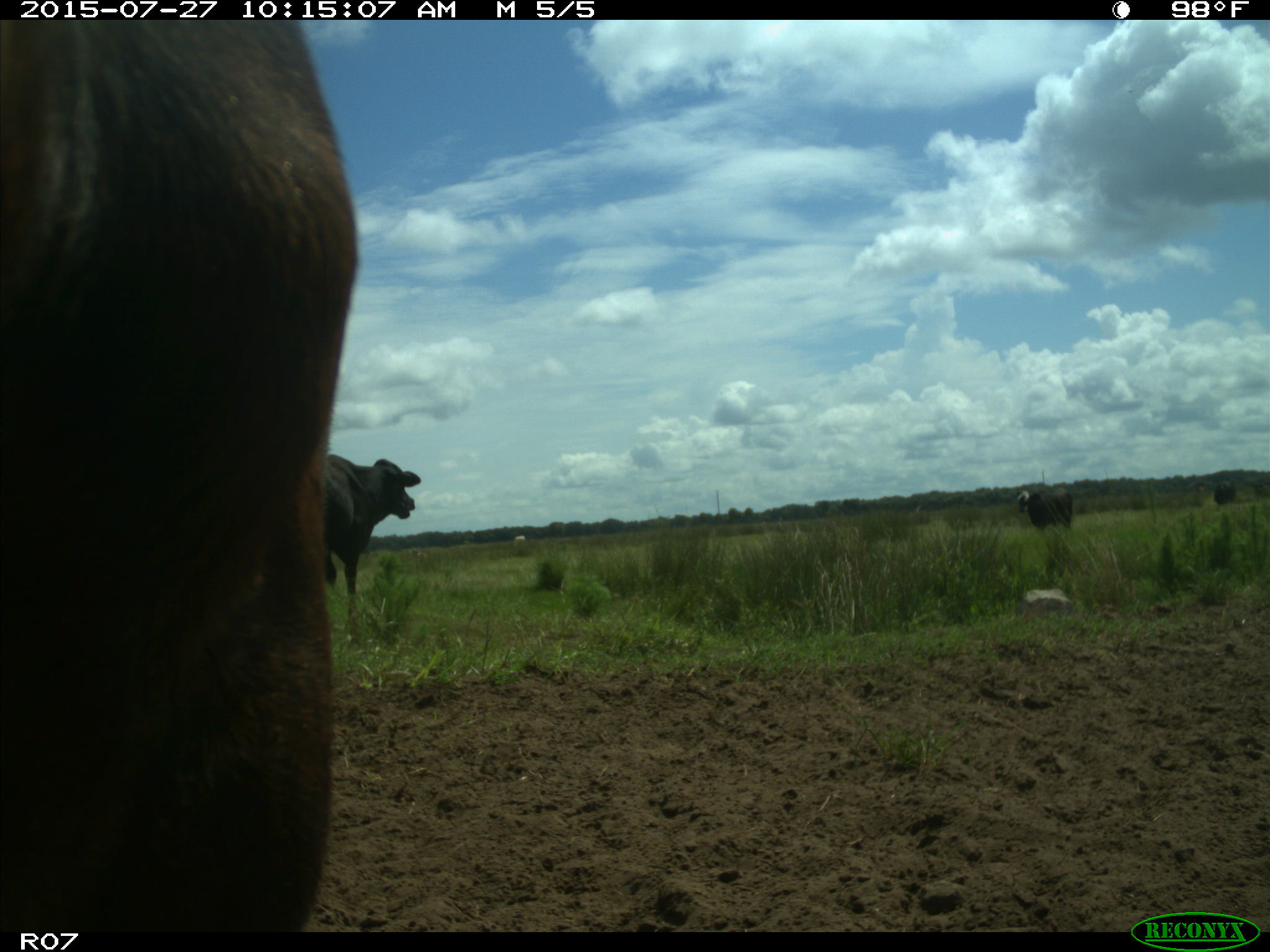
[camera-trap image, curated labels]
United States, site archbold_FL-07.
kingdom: Animalia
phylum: Chordata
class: Mammalia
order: Artiodactyla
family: Bovidae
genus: Bos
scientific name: Bos taurus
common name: domestic cow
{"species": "Bos taurus (domestic cow)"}